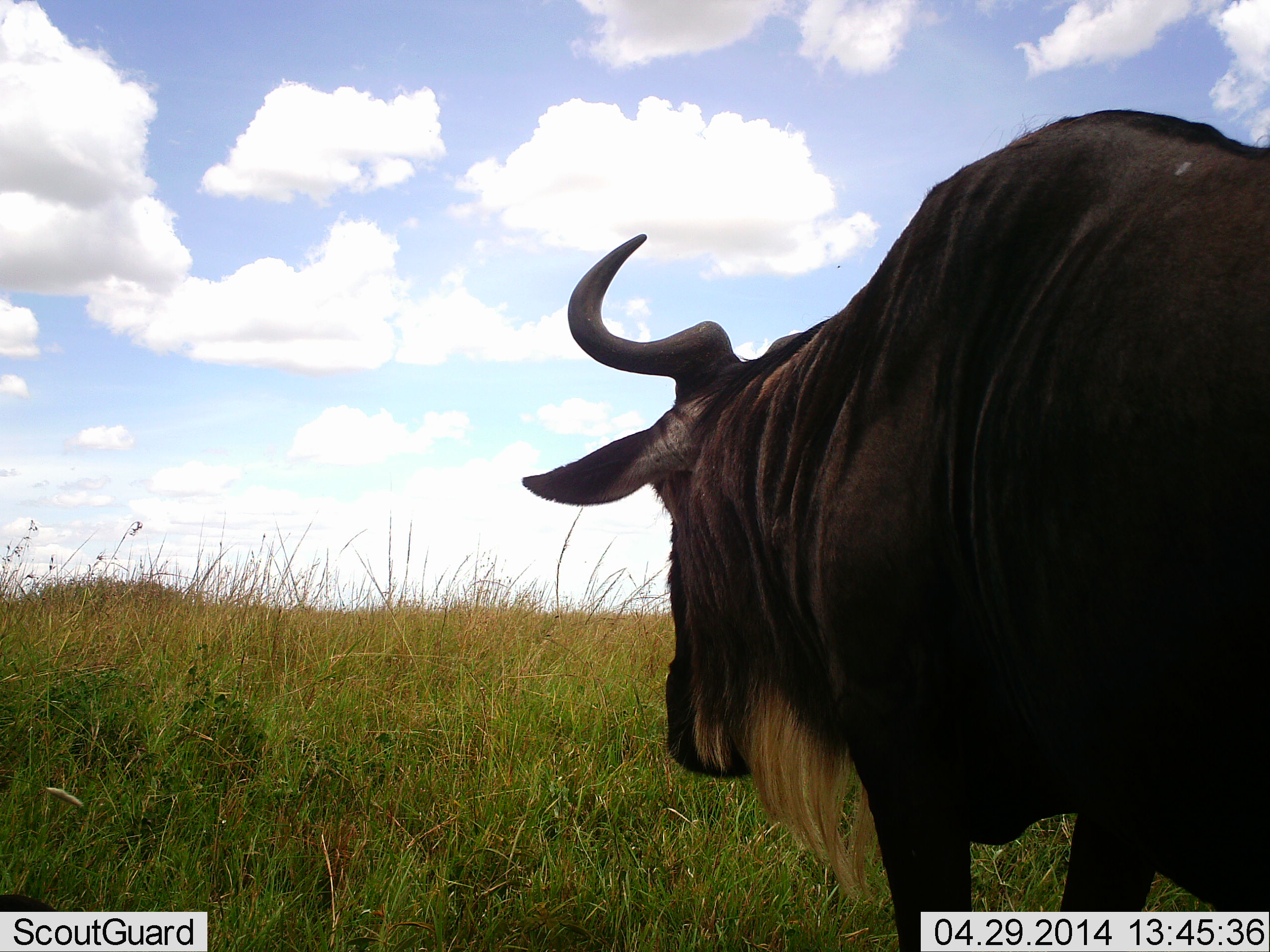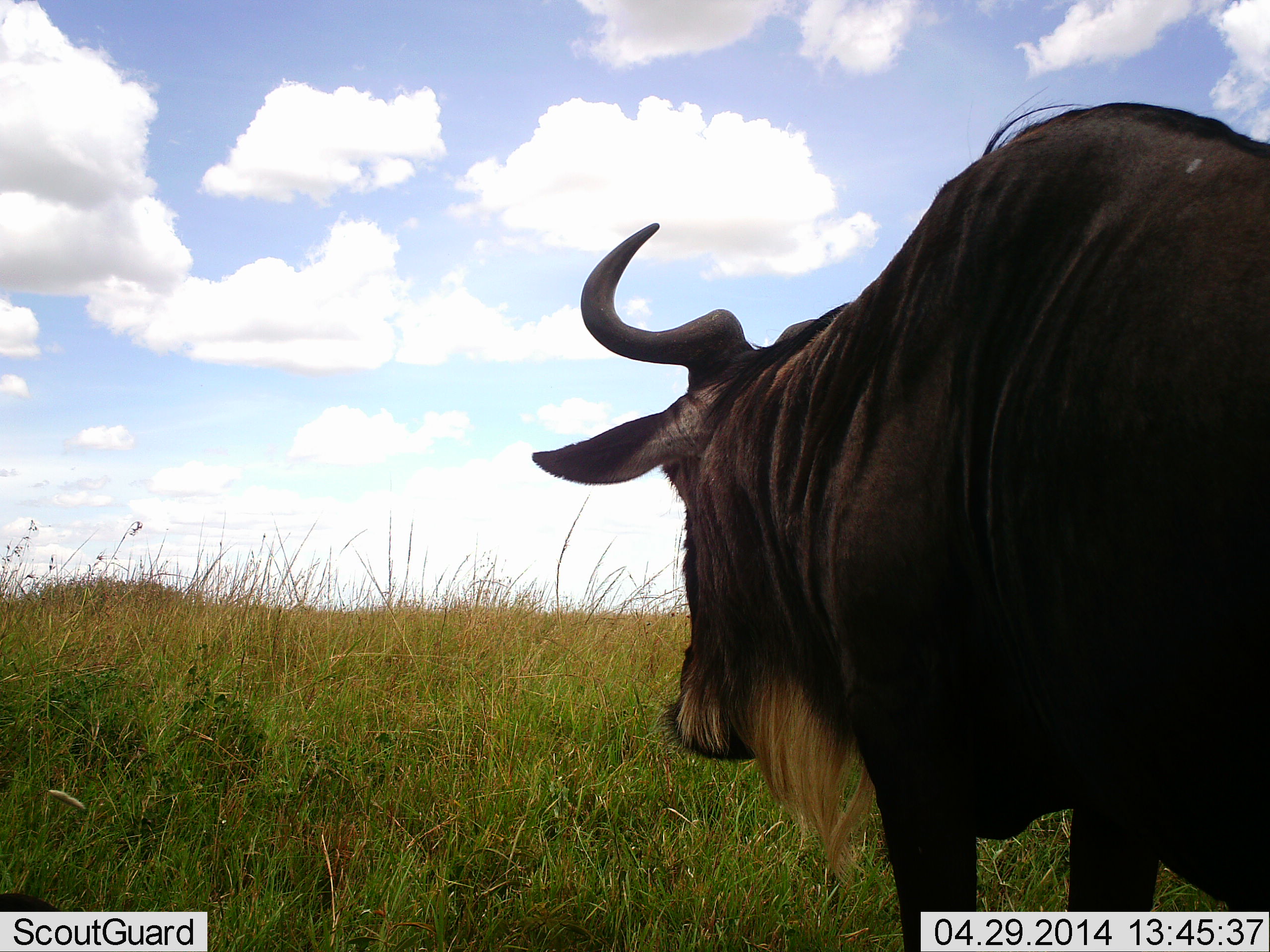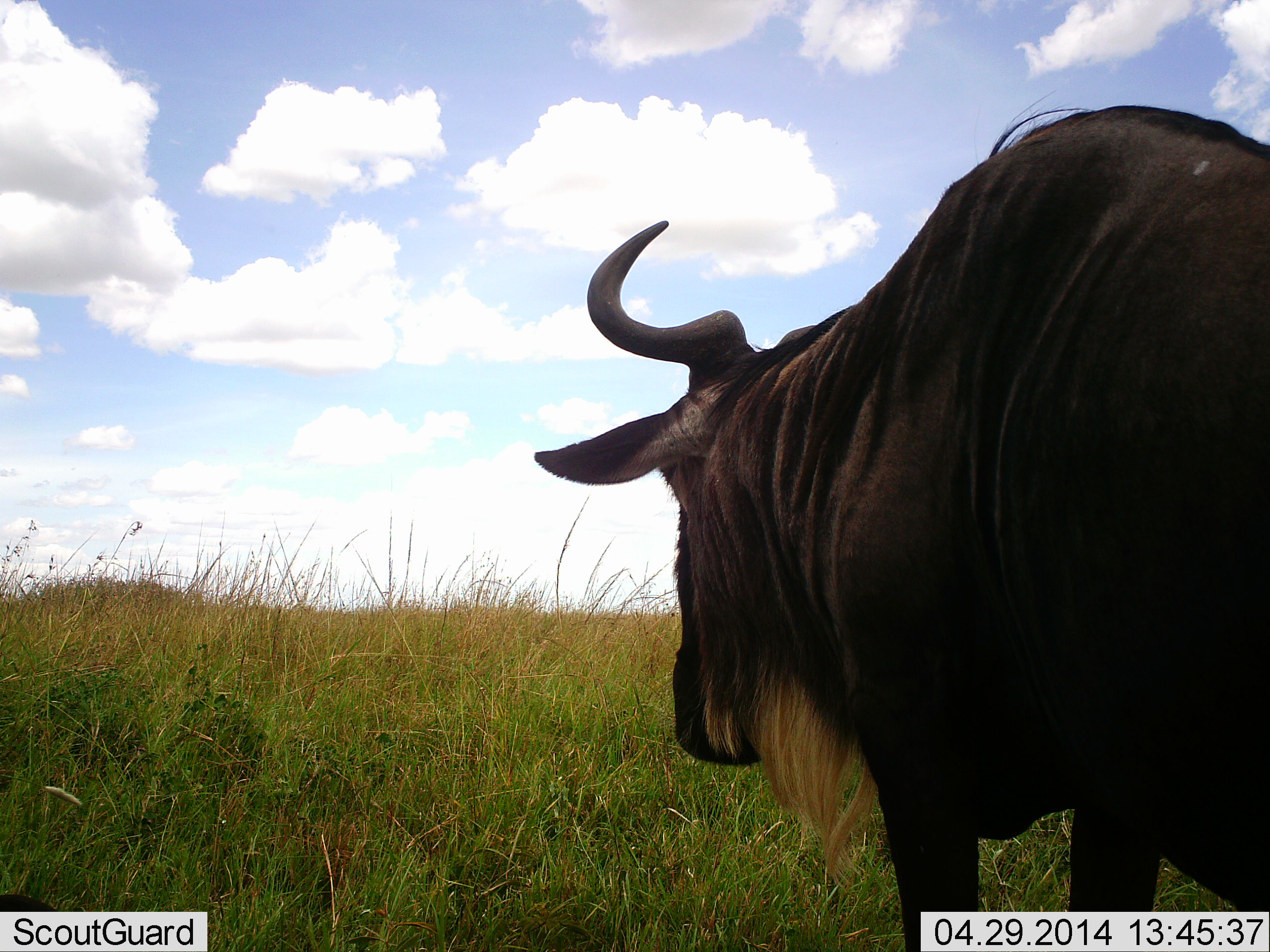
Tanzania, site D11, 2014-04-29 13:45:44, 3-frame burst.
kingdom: Animalia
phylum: Chordata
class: Mammalia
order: Artiodactyla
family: Bovidae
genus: Connochaetes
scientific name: Connochaetes taurinus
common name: blue wildebeest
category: wildebeest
Wildebeest (blue wildebeest) (Connochaetes taurinus), count 1. Behavior (volunteer vote fractions): standing 80%, resting 0%, moving 20%, interacting 0%. Young present (vote fraction): 0%. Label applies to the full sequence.